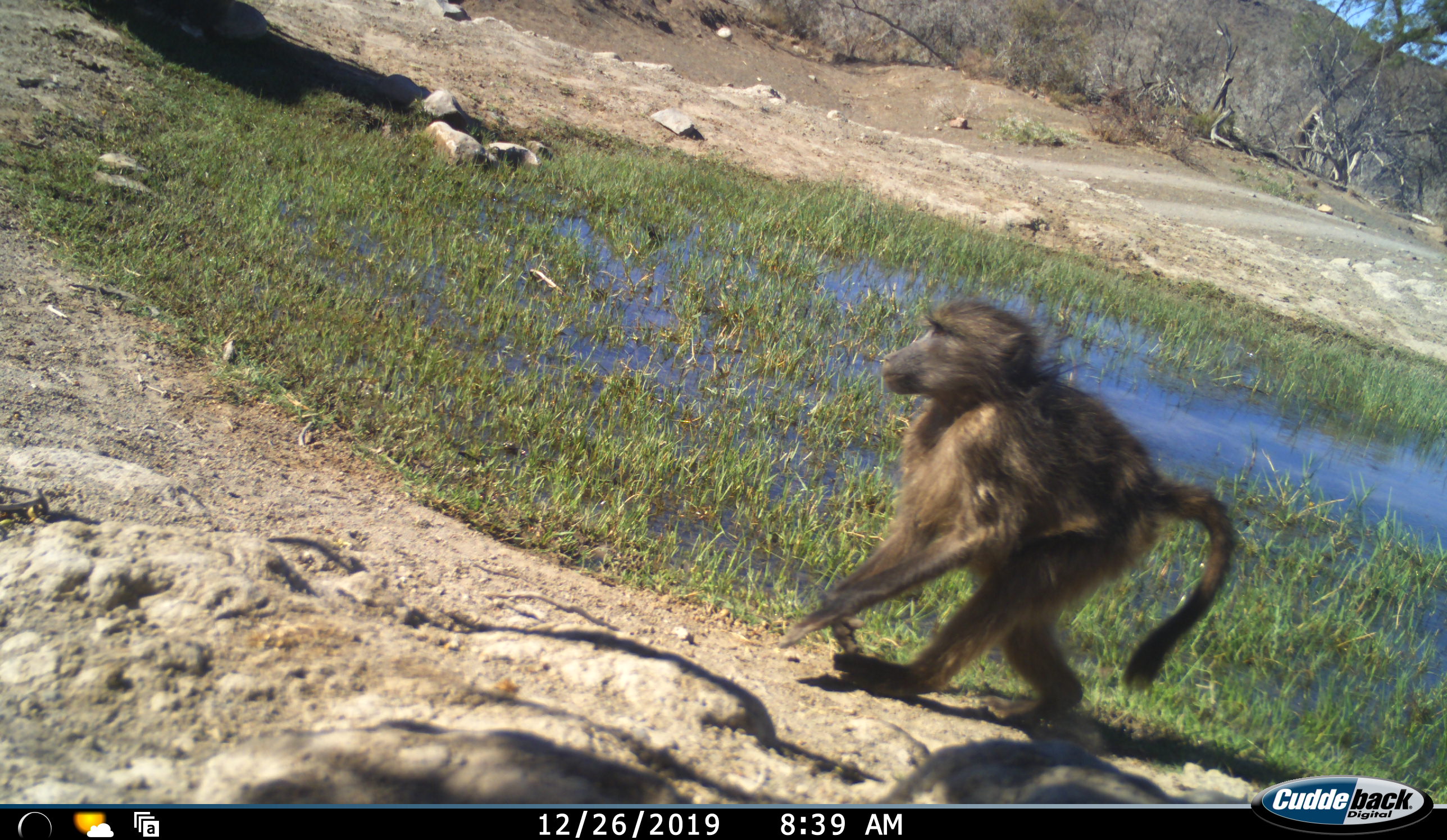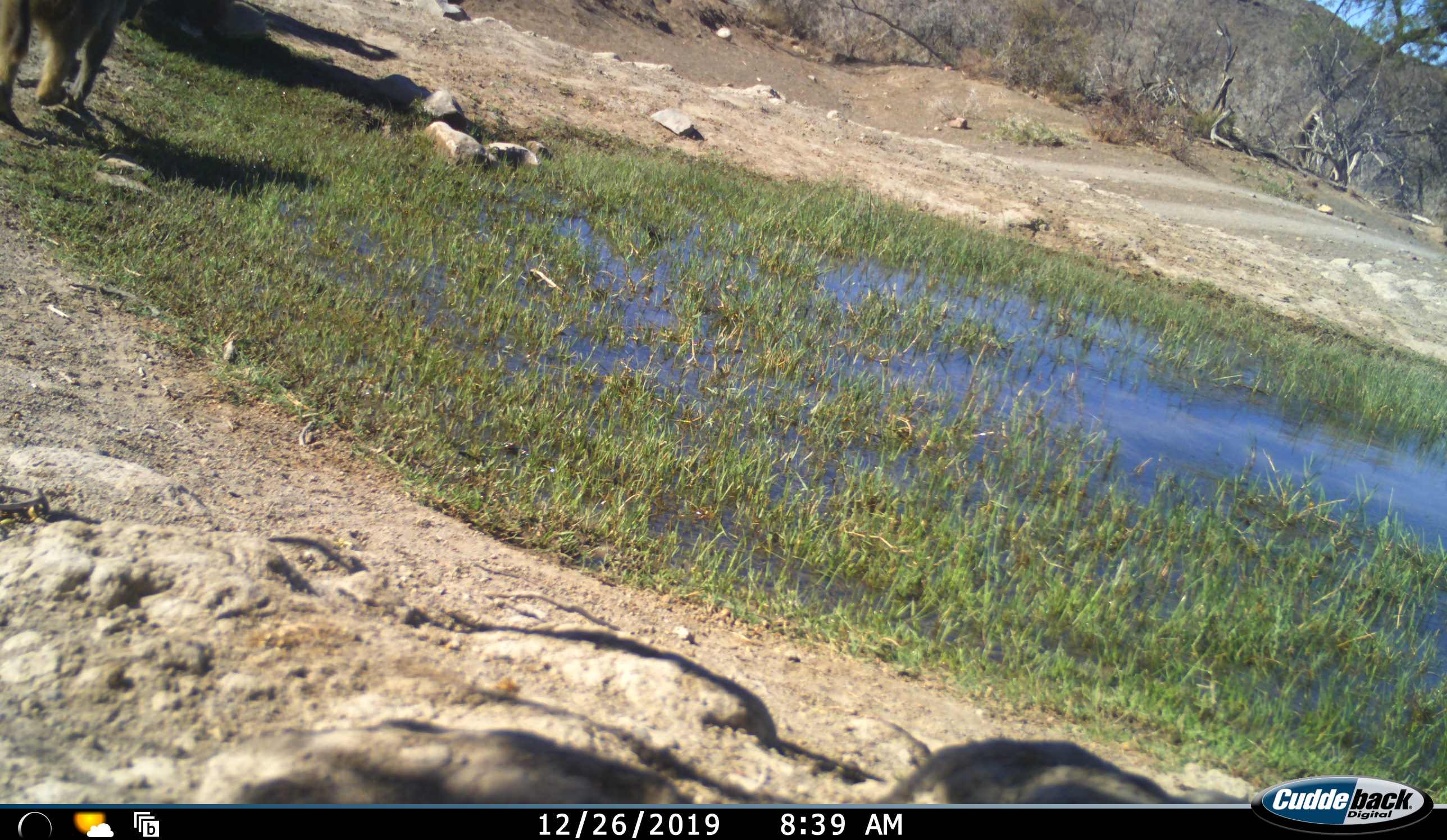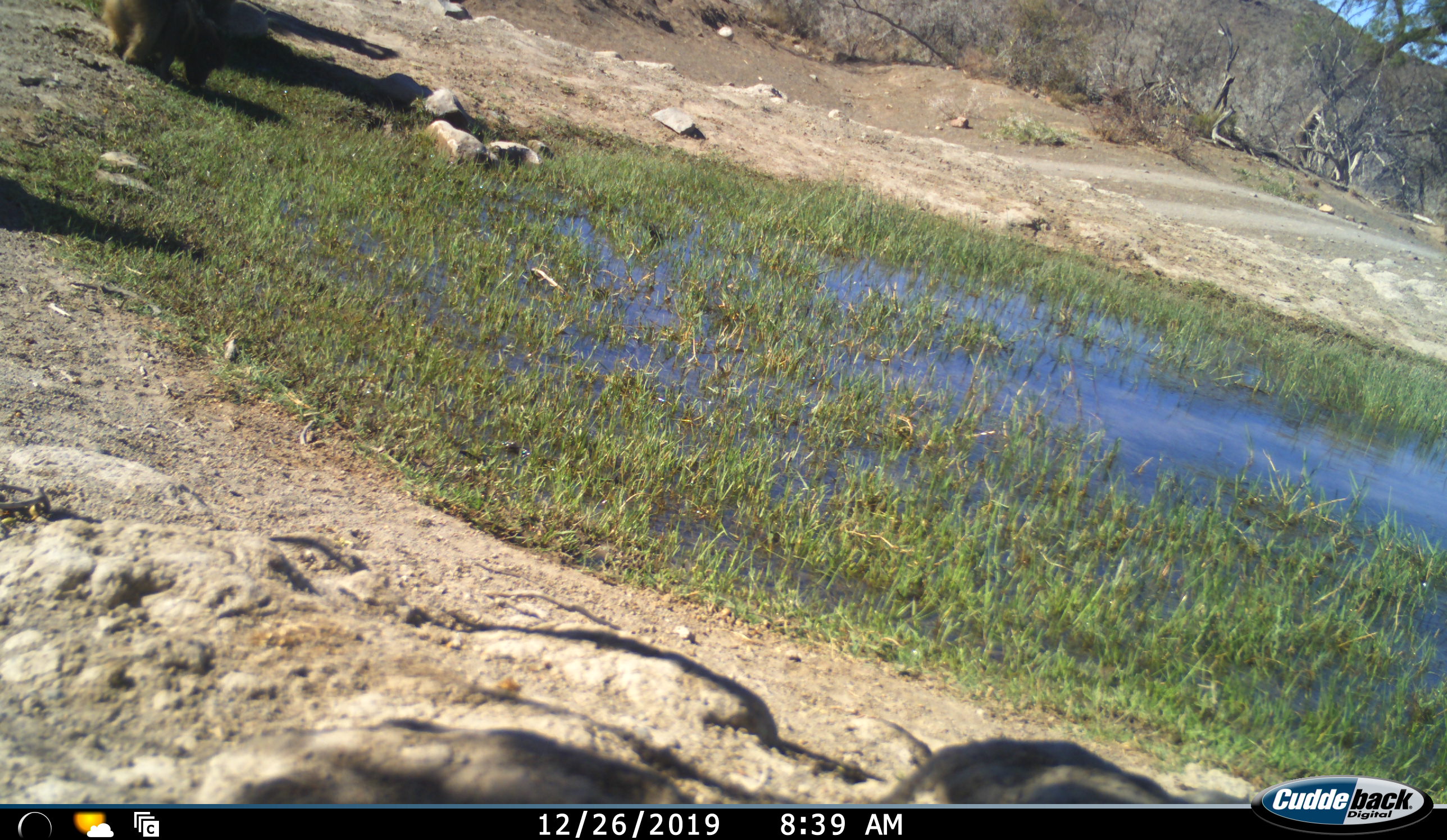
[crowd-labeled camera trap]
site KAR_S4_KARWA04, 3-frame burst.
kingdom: Animalia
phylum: Chordata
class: Mammalia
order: Primates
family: Cercopithecidae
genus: Papio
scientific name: Papio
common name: baboon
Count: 1.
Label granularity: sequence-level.